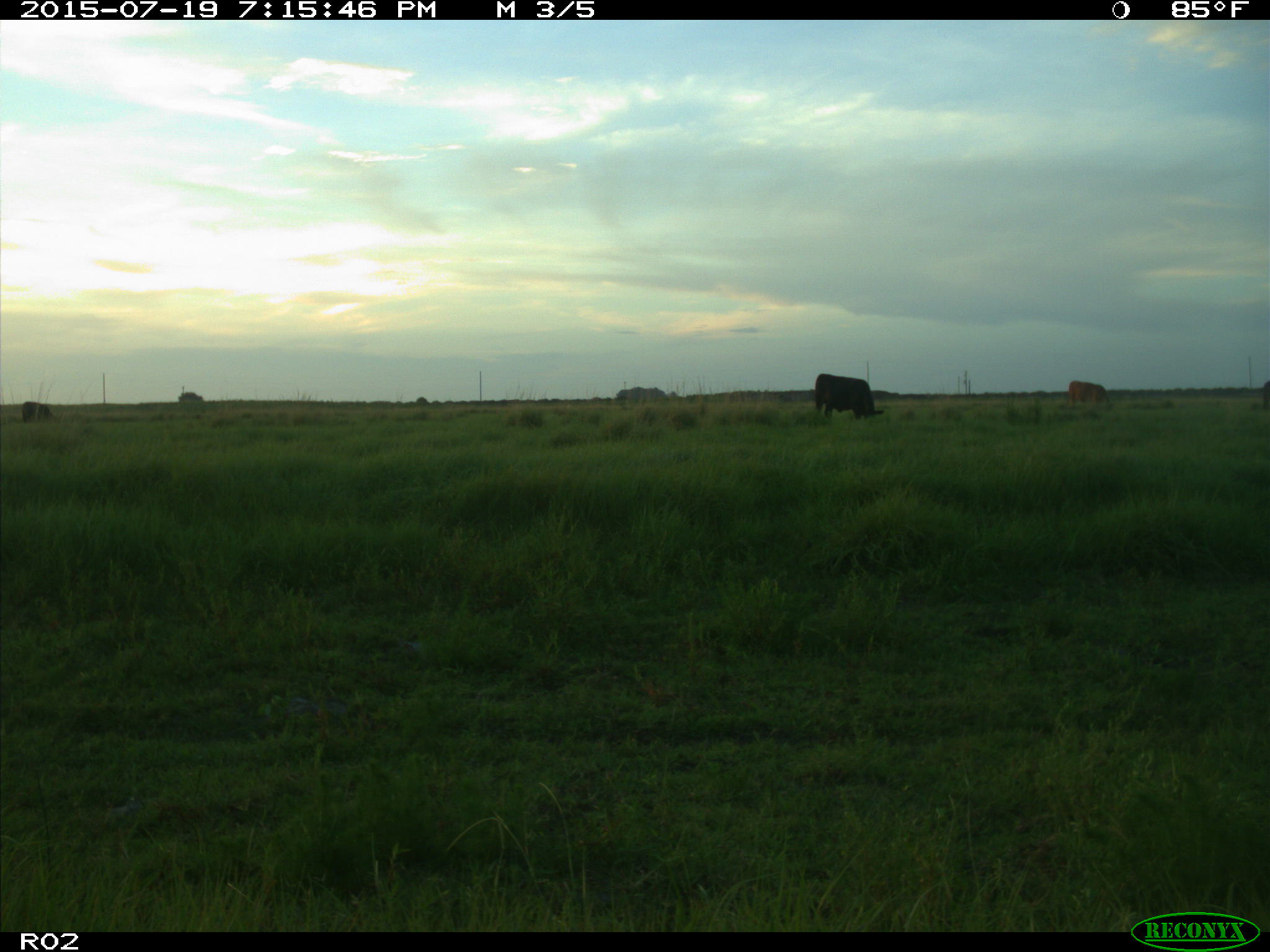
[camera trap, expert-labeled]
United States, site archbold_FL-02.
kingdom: Animalia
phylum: Chordata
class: Mammalia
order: Artiodactyla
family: Bovidae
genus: Bos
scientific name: Bos taurus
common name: domestic cow